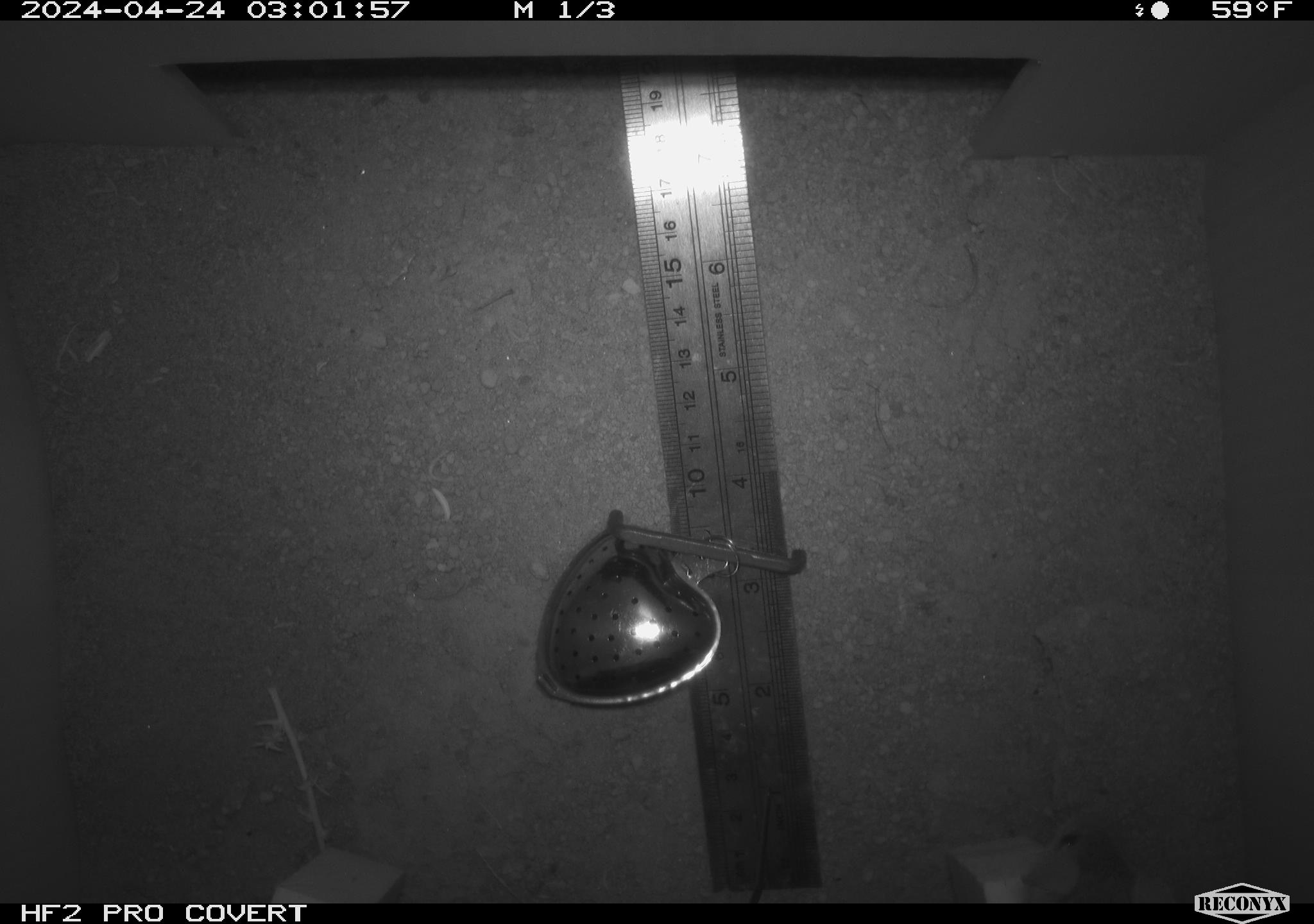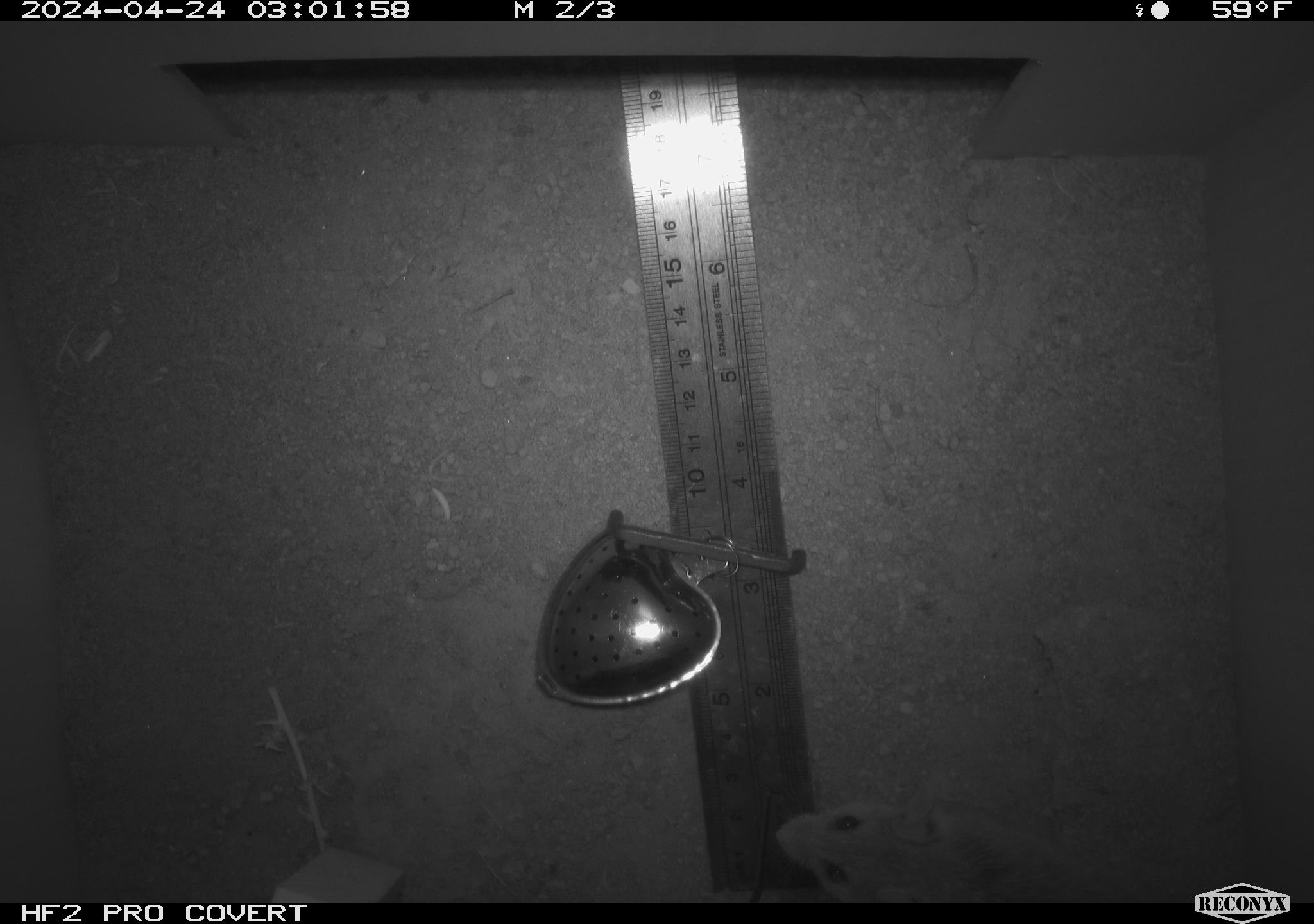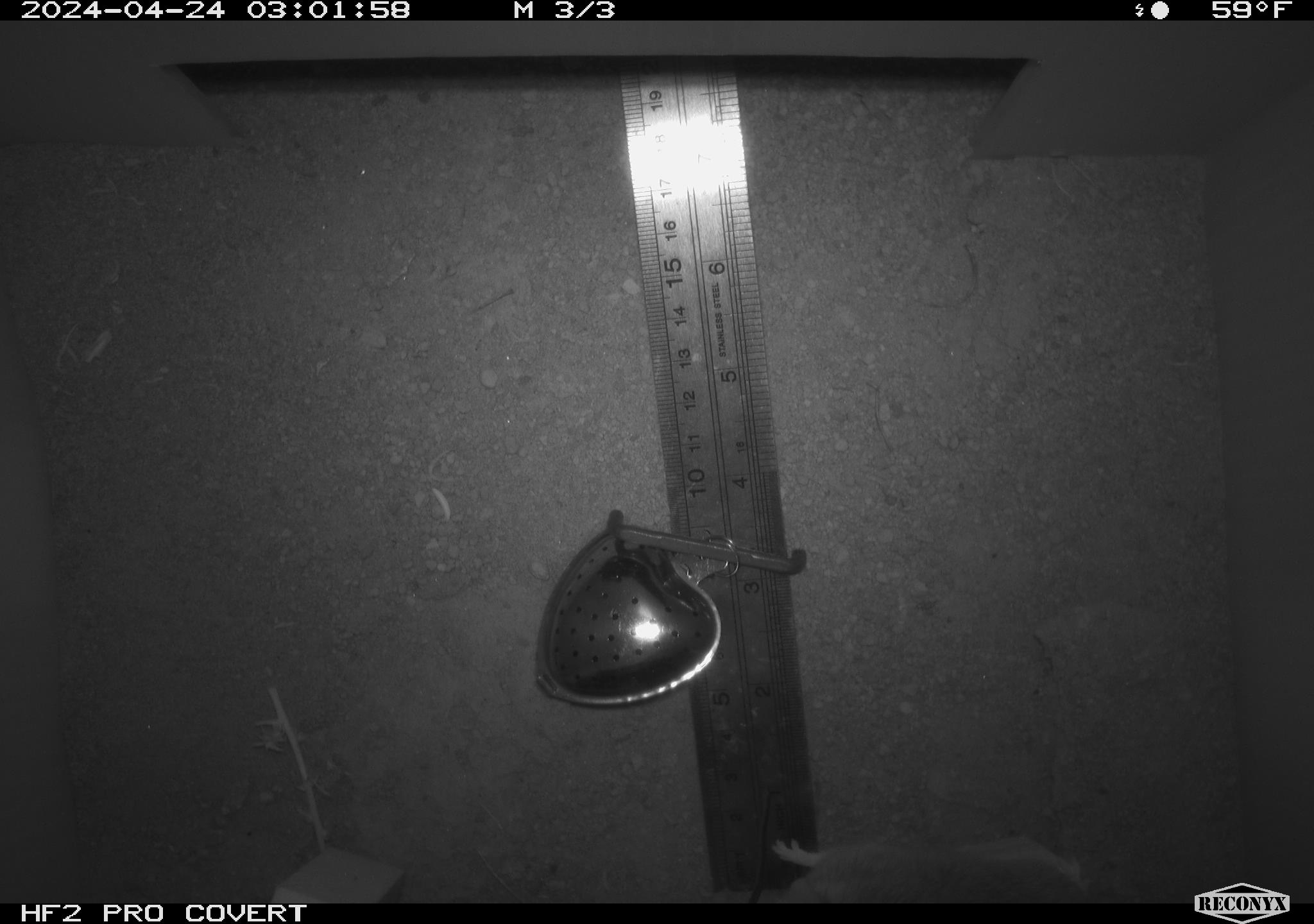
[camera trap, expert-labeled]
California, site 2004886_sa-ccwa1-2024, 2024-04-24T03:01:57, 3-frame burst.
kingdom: Animalia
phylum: Chordata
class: Mammalia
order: Rodentia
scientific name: Rodentia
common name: mouse species